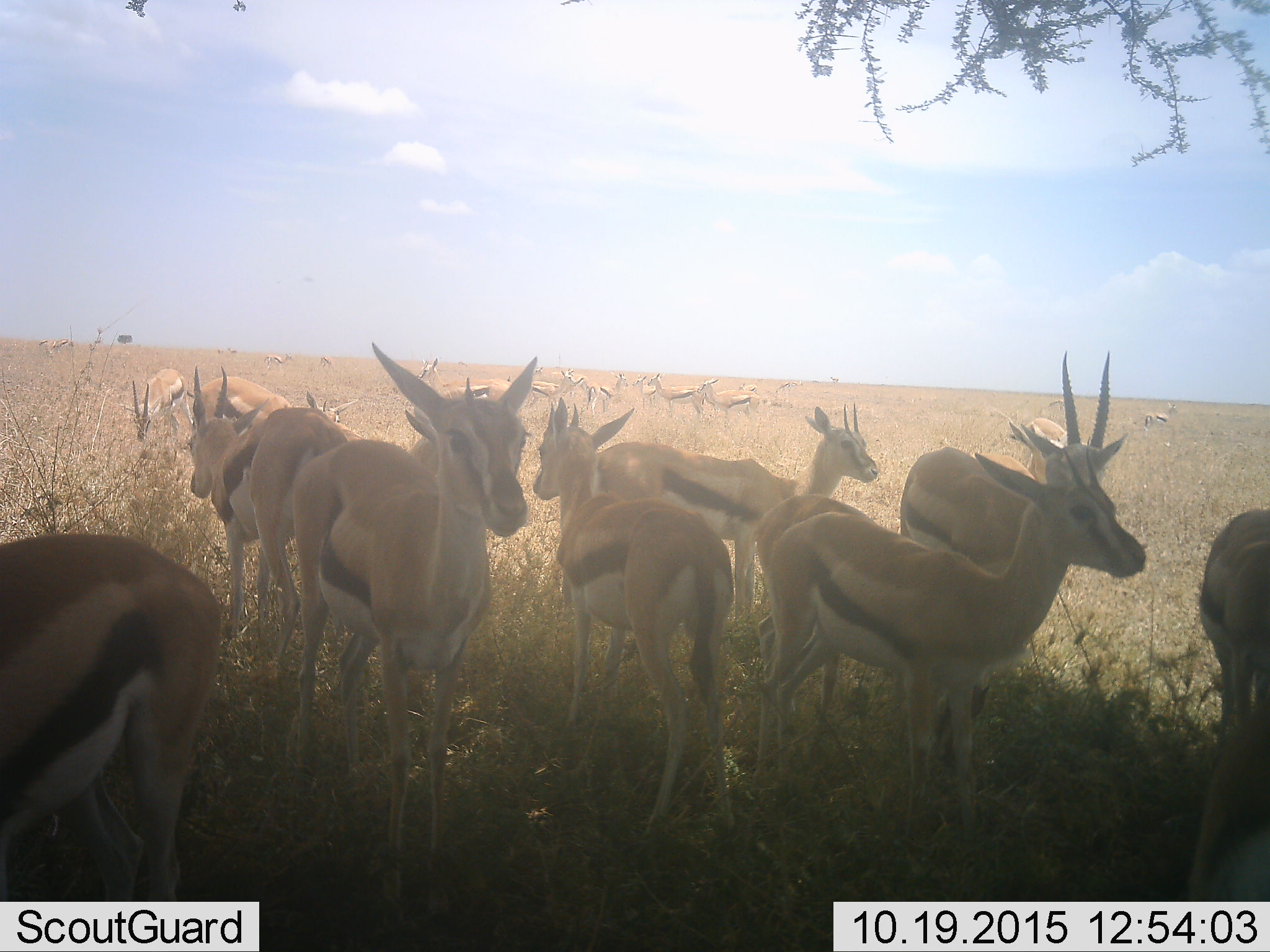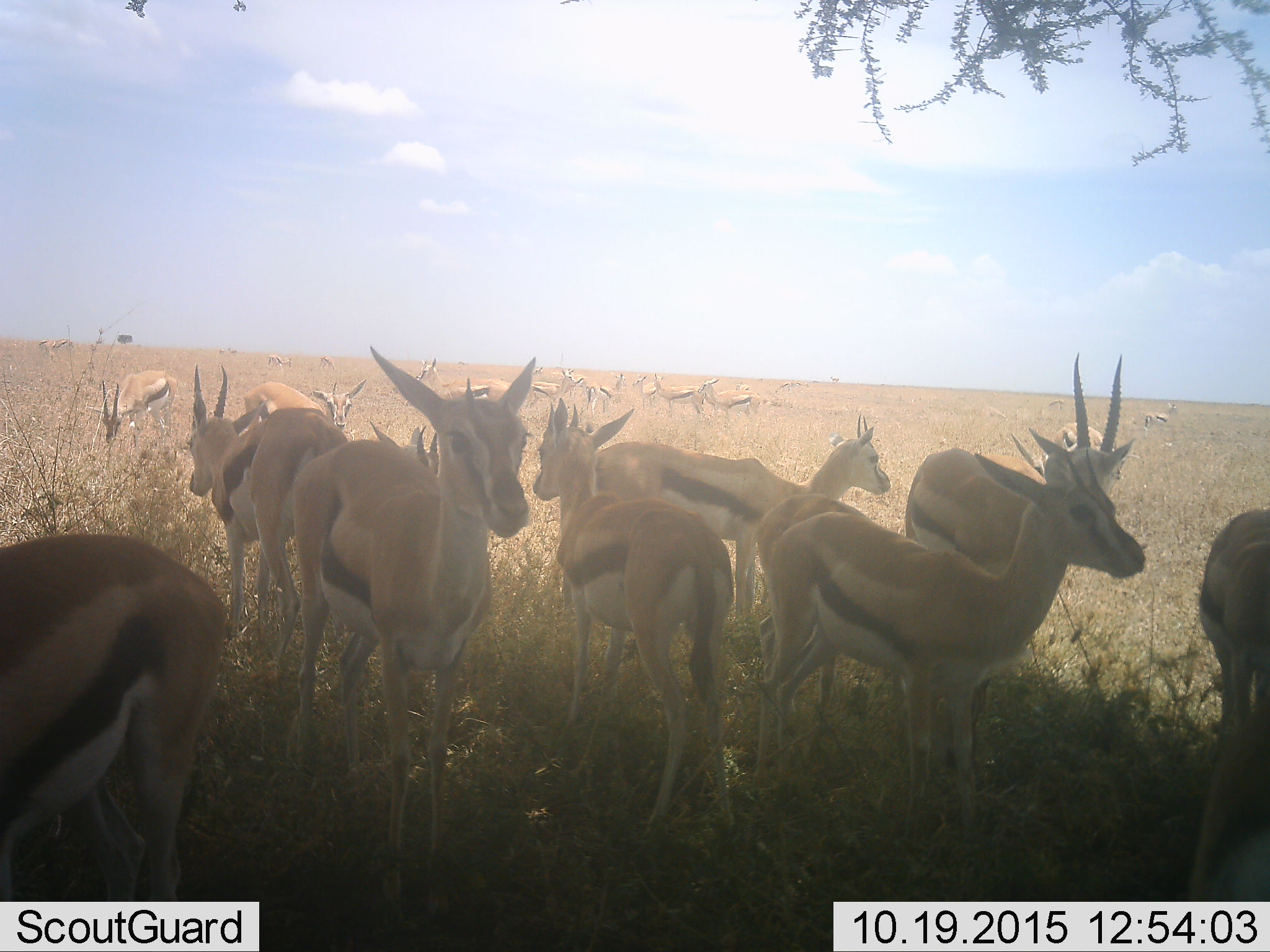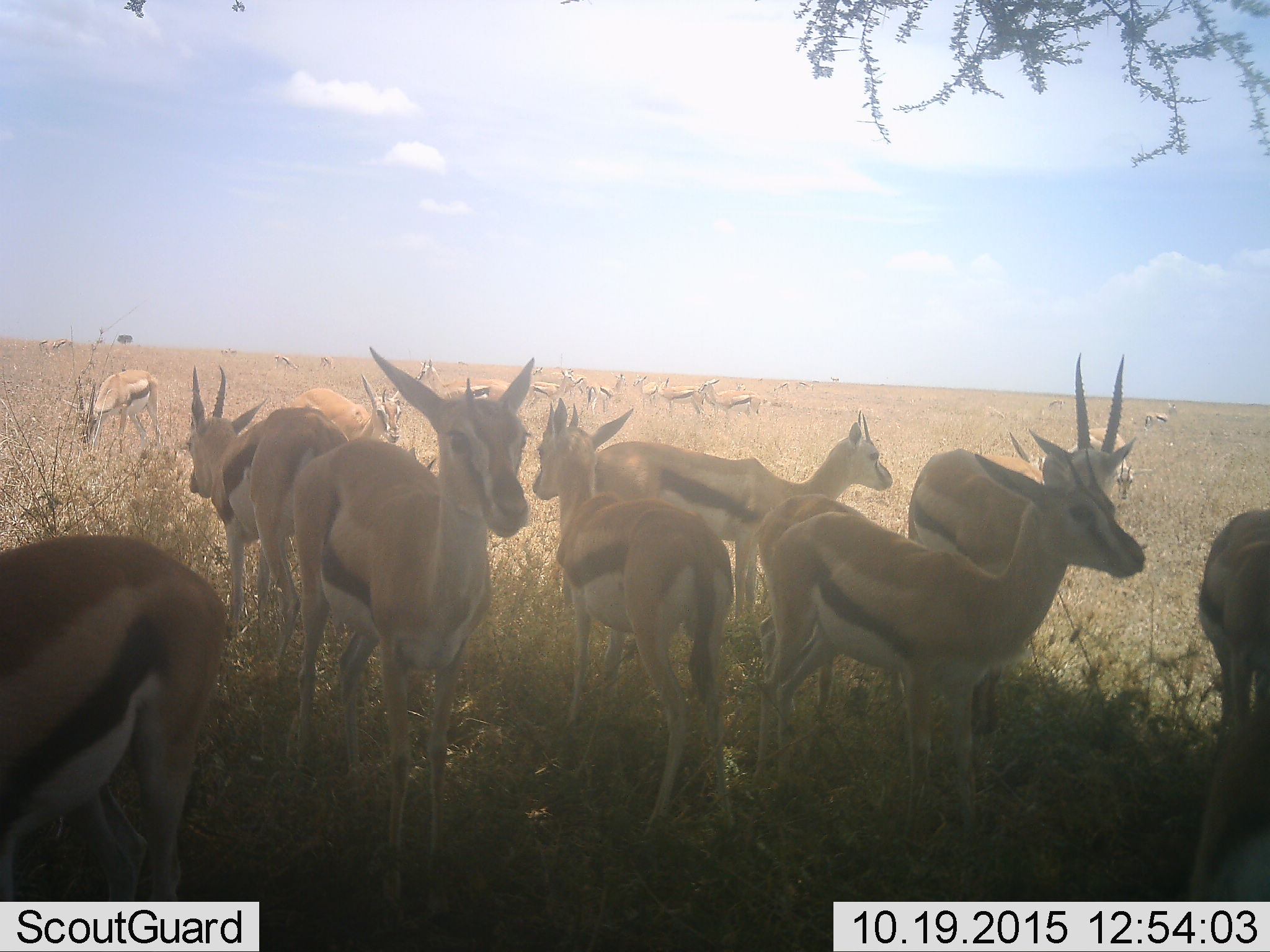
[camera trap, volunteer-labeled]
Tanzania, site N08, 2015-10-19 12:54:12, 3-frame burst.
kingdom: Animalia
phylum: Chordata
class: Mammalia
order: Artiodactyla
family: Bovidae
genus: Eudorcas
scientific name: Eudorcas thomsonii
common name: thomson's gazelle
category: gazellethomsons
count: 11-50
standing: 78%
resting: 22%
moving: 44%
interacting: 56%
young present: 22%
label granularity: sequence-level